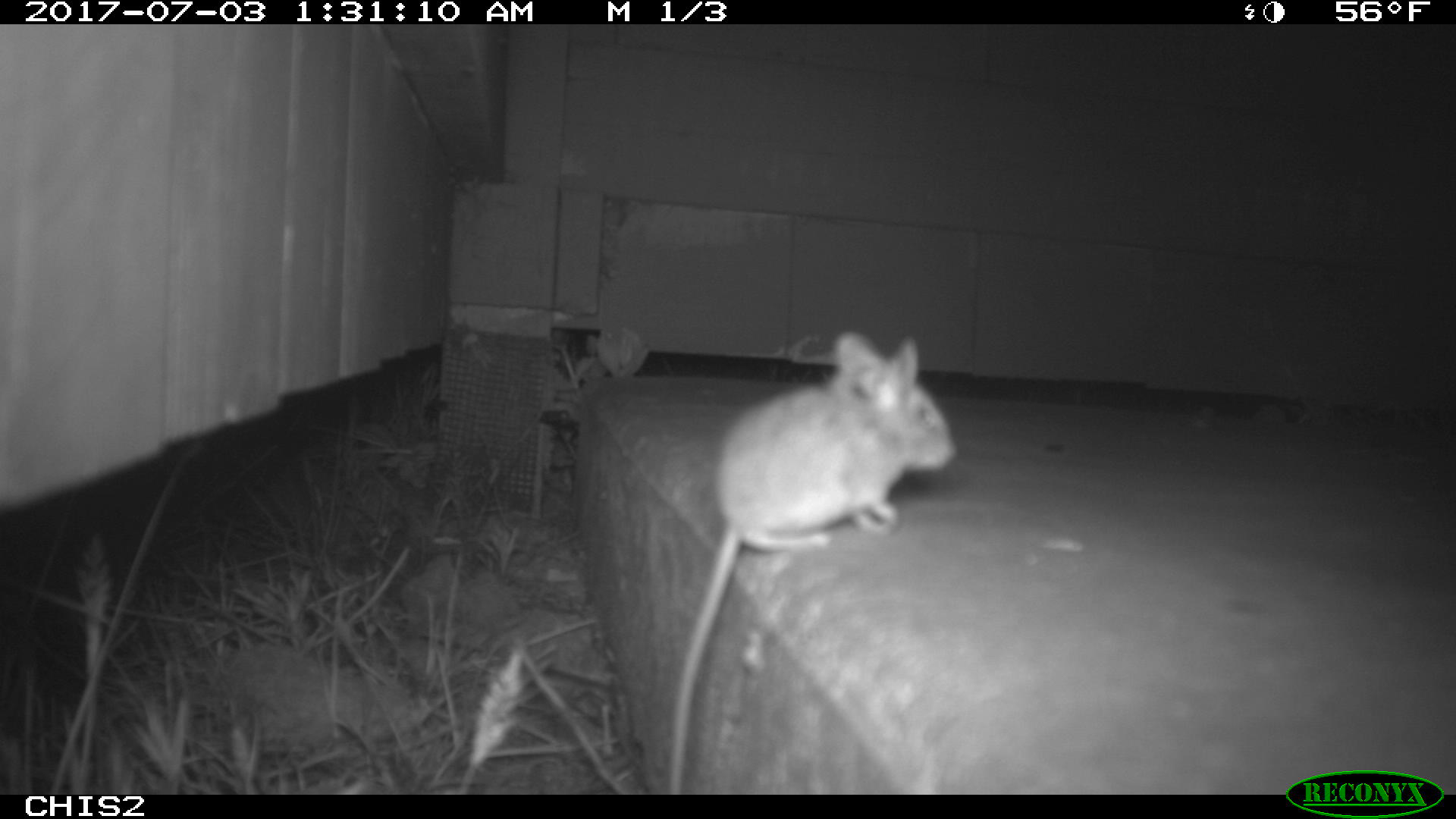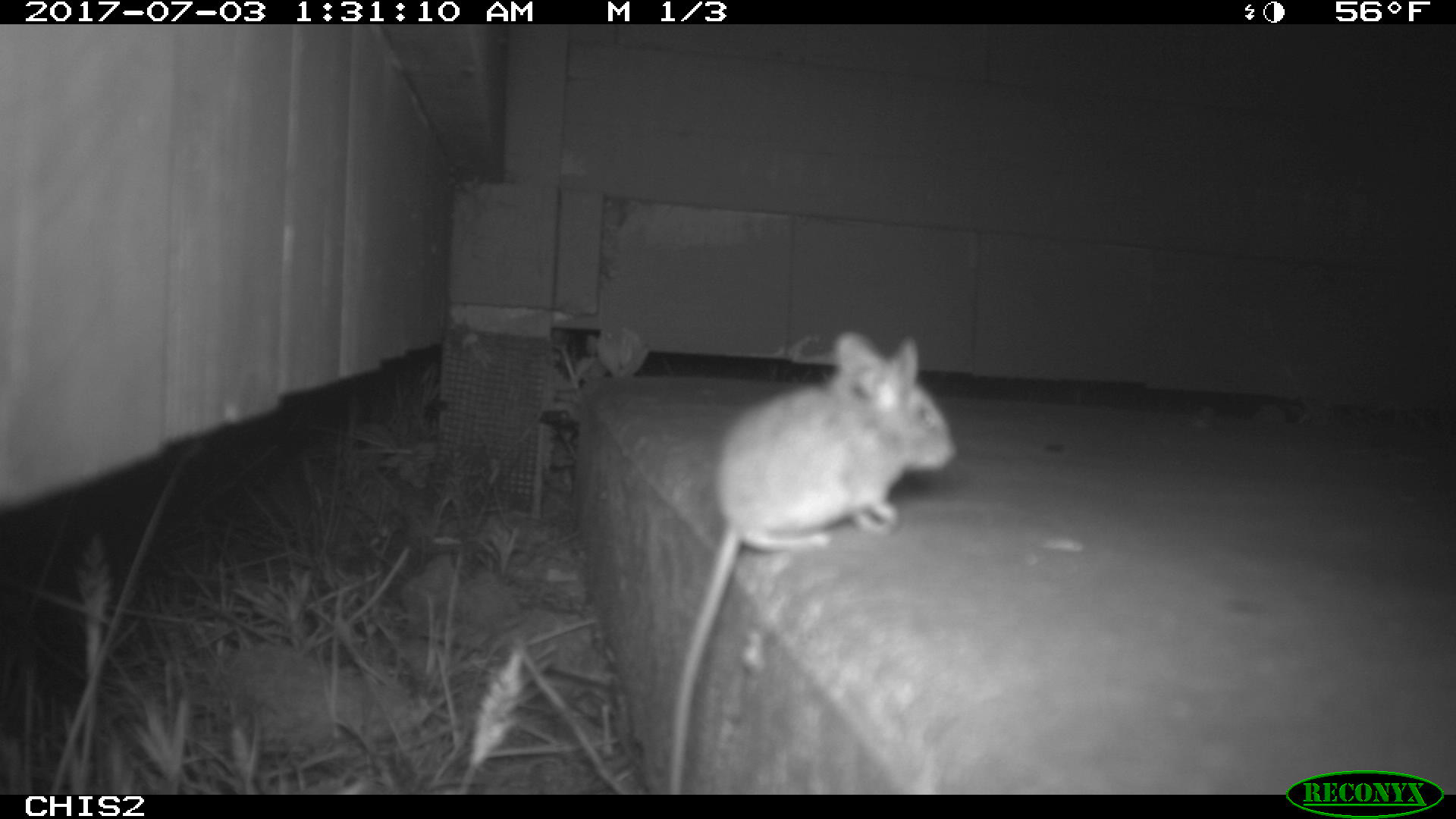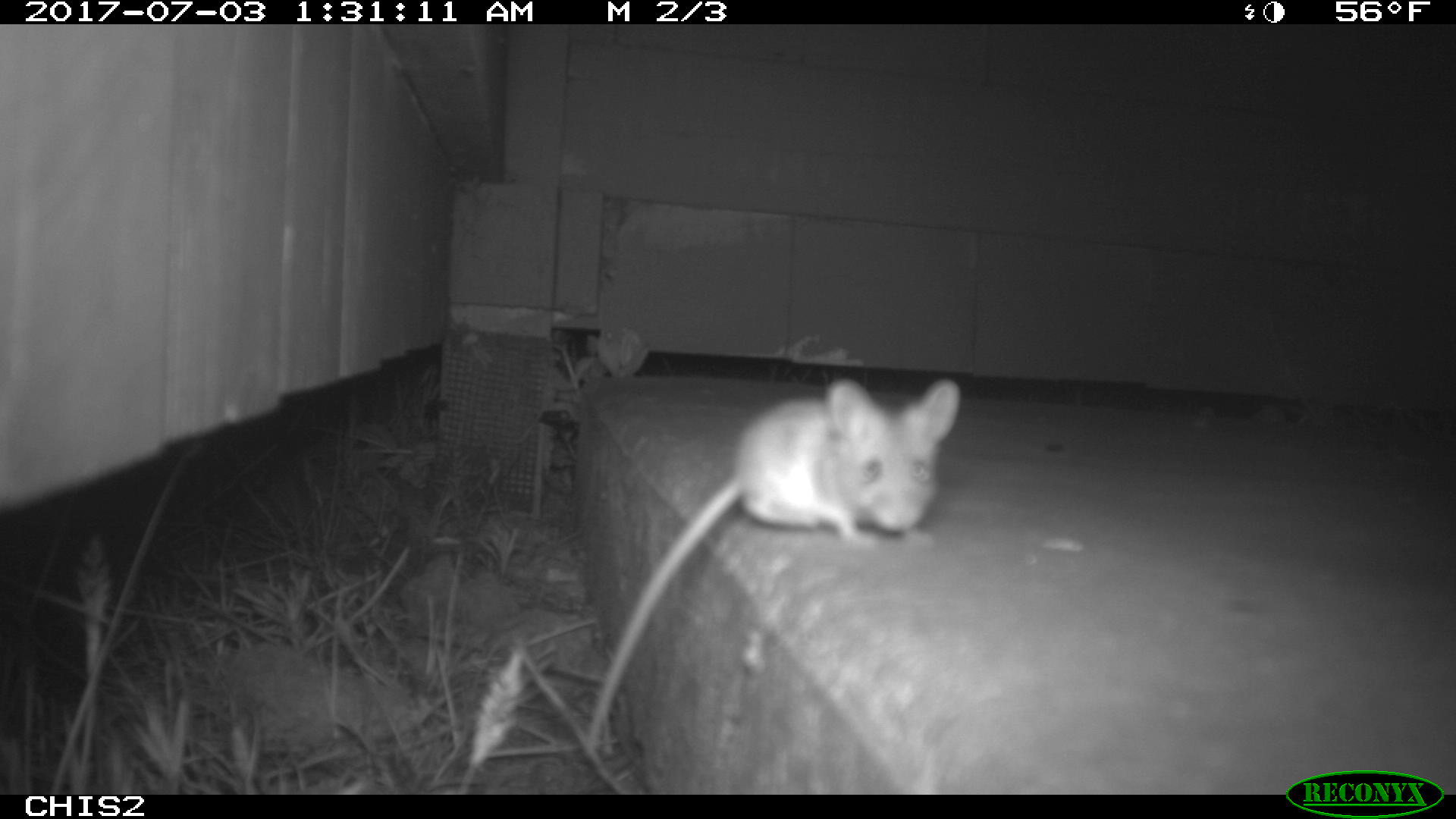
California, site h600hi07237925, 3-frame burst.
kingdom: Animalia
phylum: Chordata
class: Mammalia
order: Rodentia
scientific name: Rodentia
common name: rodent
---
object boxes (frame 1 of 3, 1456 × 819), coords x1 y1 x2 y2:
rodent: 661 330 959 792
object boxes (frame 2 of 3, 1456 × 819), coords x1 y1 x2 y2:
rodent: 666 329 960 793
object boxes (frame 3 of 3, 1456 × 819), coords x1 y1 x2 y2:
rodent: 585 378 961 751